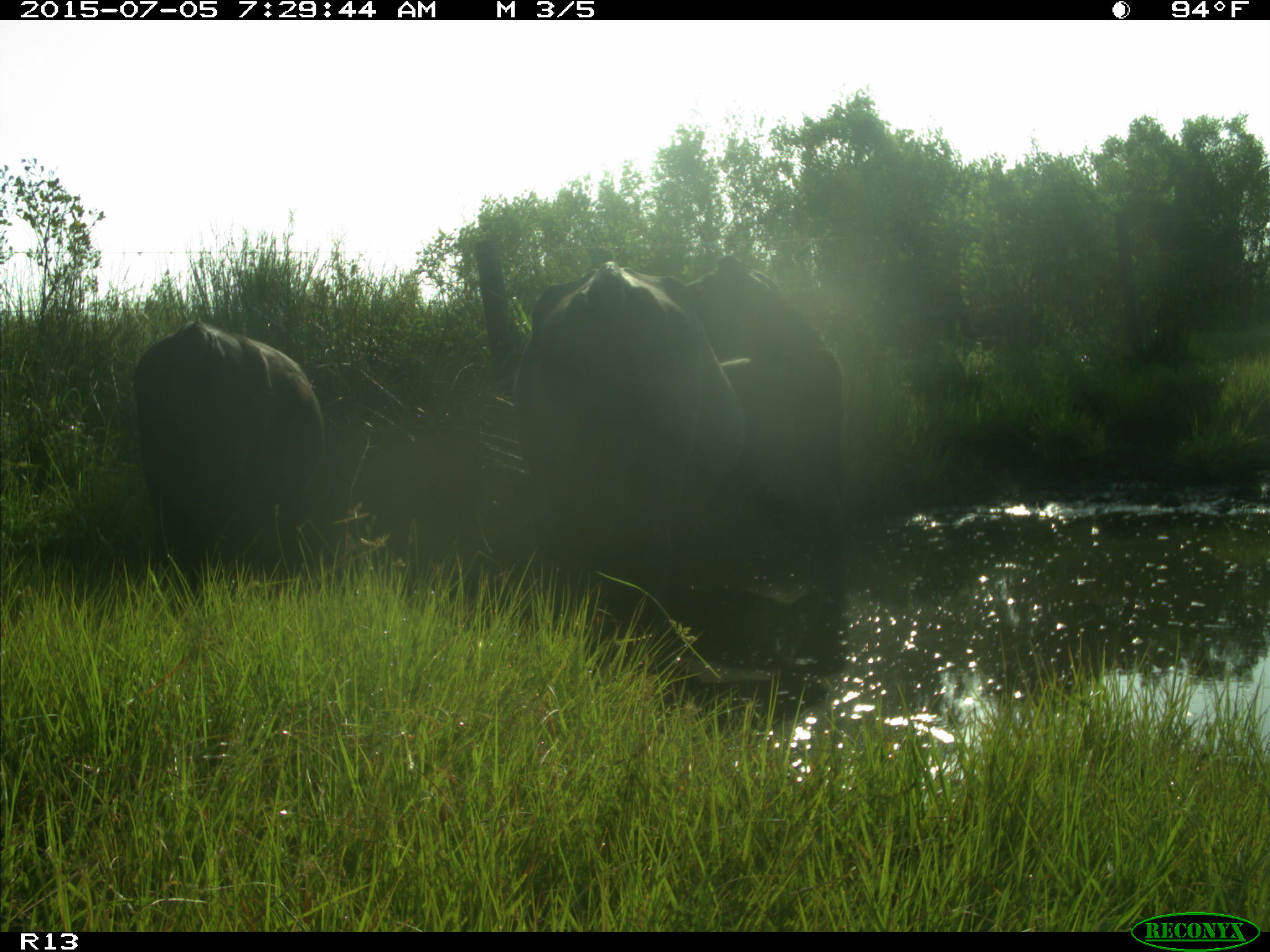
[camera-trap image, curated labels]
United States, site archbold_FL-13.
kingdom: Animalia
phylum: Chordata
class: Mammalia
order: Artiodactyla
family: Bovidae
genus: Bos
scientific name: Bos taurus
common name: domestic cow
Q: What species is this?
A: Bos taurus (domestic cow).